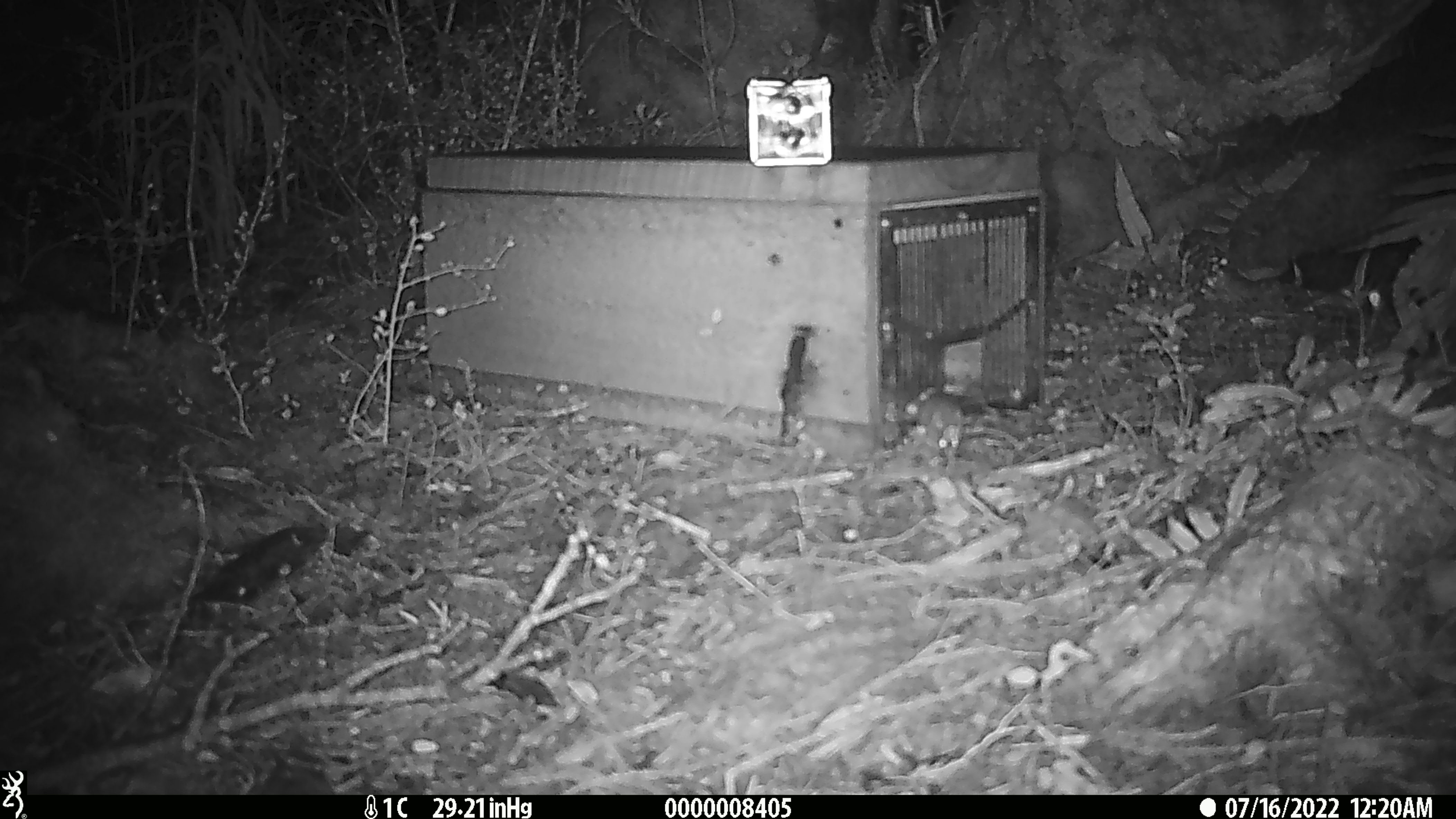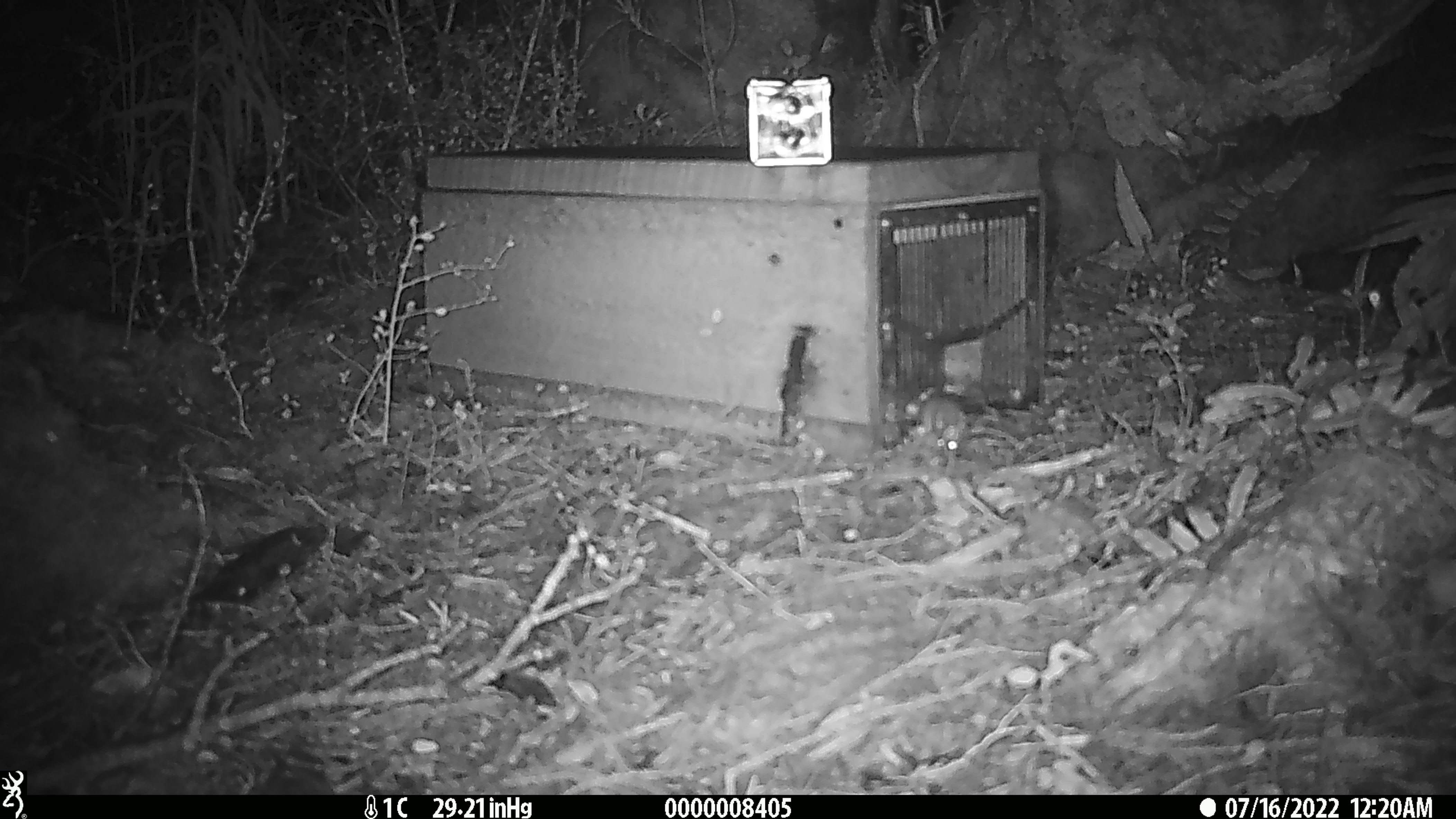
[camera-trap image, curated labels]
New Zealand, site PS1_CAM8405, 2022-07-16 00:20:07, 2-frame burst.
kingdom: Animalia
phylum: Chordata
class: Mammalia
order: Rodentia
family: Muridae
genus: Mus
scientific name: Mus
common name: mouse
Mouse (Mus).